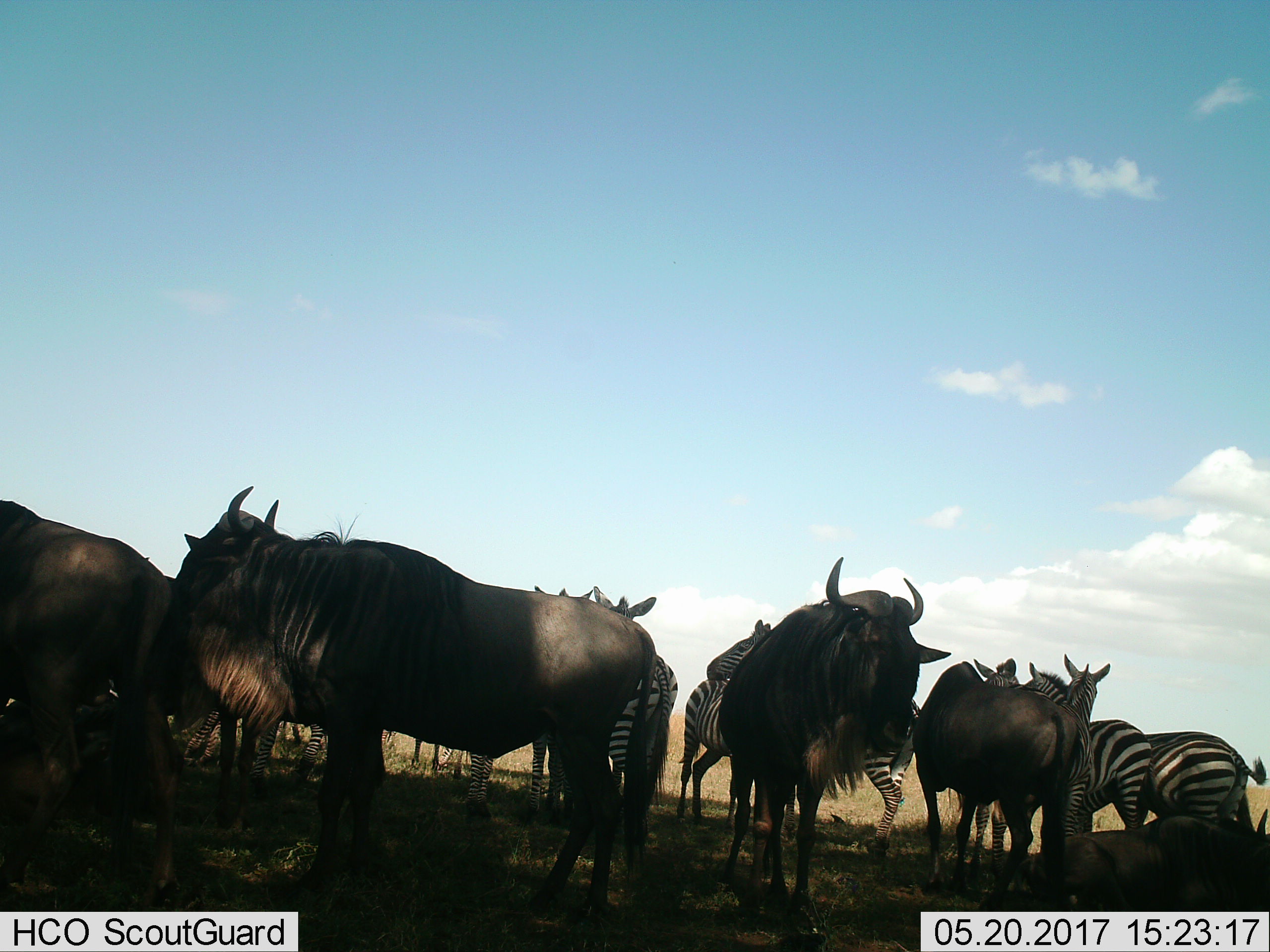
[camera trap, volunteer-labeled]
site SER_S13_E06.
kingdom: Animalia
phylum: Chordata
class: Mammalia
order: Artiodactyla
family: Bovidae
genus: Connochaetes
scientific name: Connochaetes taurinus taurinus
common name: blue wildebeest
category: wildebeestblue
Wildebeestblue (blue wildebeest) (Connochaetes taurinus taurinus), count 6. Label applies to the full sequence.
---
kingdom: Animalia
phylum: Chordata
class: Mammalia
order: Perissodactyla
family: Equidae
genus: Equus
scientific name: Equus quagga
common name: plains zebra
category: zebraplains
Zebraplains (plains zebra) (Equus quagga), count 9. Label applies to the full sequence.